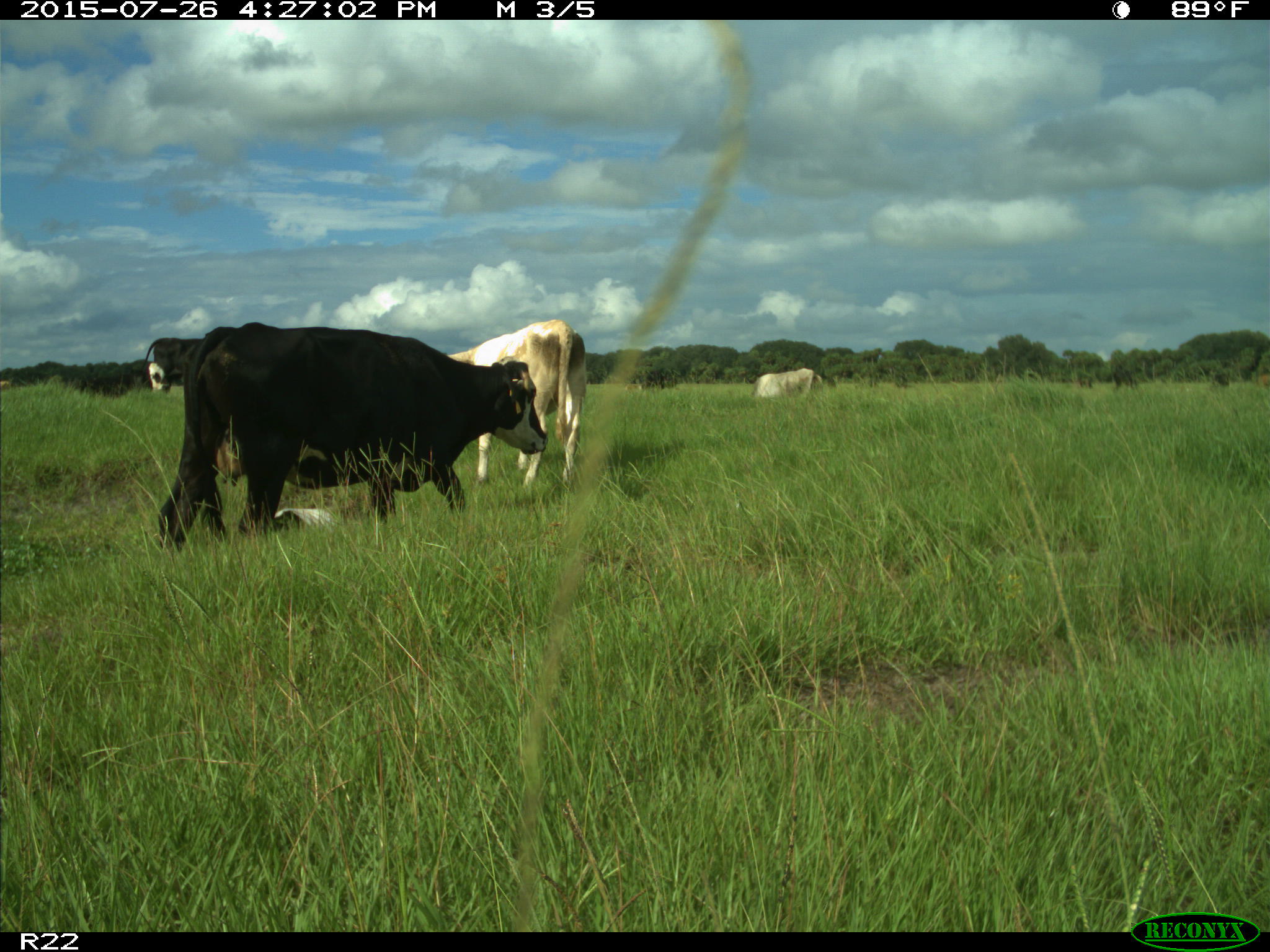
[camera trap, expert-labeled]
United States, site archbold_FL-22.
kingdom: Animalia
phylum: Chordata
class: Mammalia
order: Artiodactyla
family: Bovidae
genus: Bos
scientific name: Bos taurus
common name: domestic cow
Bos taurus (domestic cow).